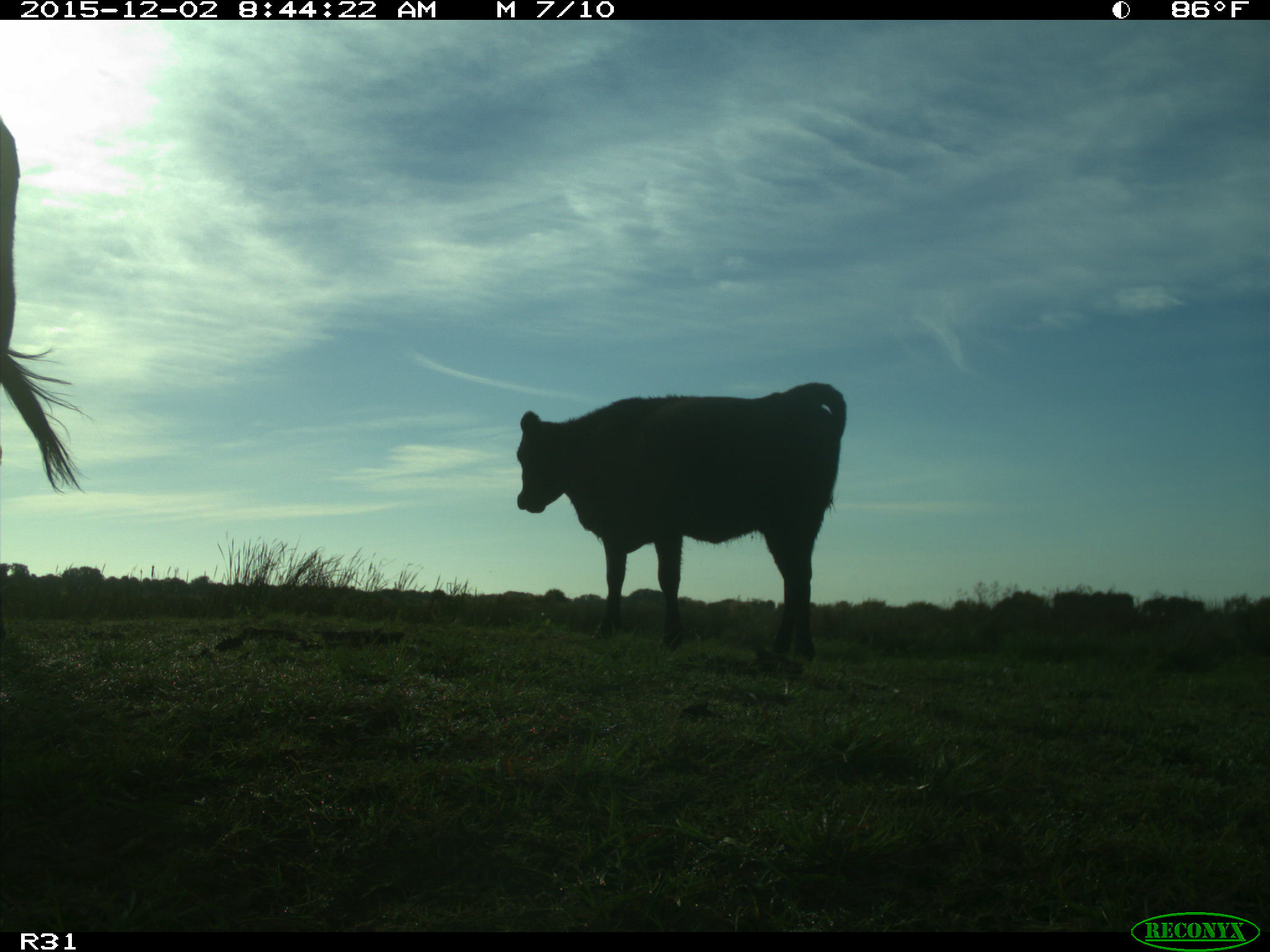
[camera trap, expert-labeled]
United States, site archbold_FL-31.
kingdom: Animalia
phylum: Chordata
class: Mammalia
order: Artiodactyla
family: Bovidae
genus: Bos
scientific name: Bos taurus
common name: domestic cow